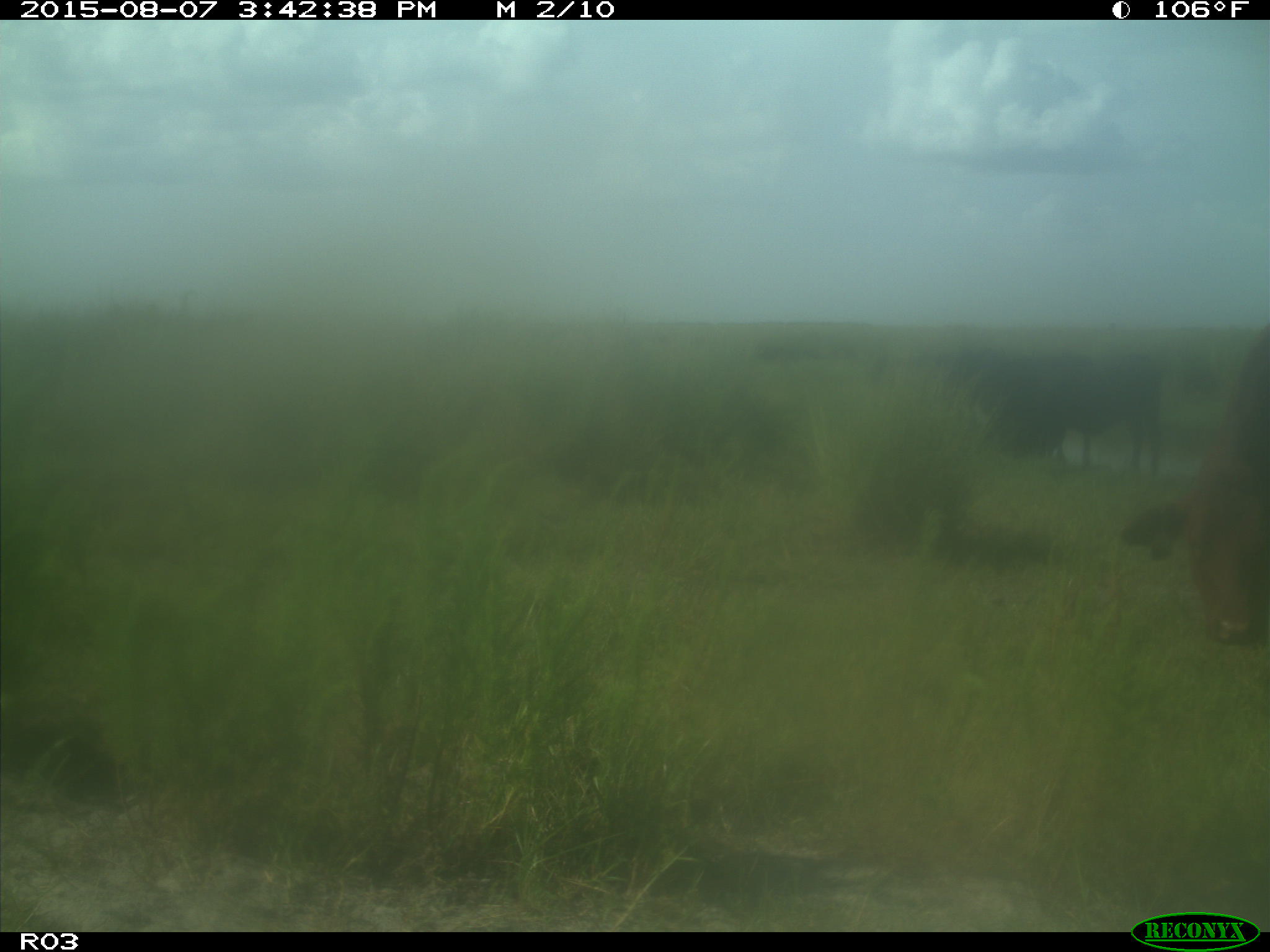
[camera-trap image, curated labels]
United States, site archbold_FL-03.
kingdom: Animalia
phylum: Chordata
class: Mammalia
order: Artiodactyla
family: Bovidae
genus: Bos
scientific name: Bos taurus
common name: domestic cow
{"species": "Bos taurus (domestic cow)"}